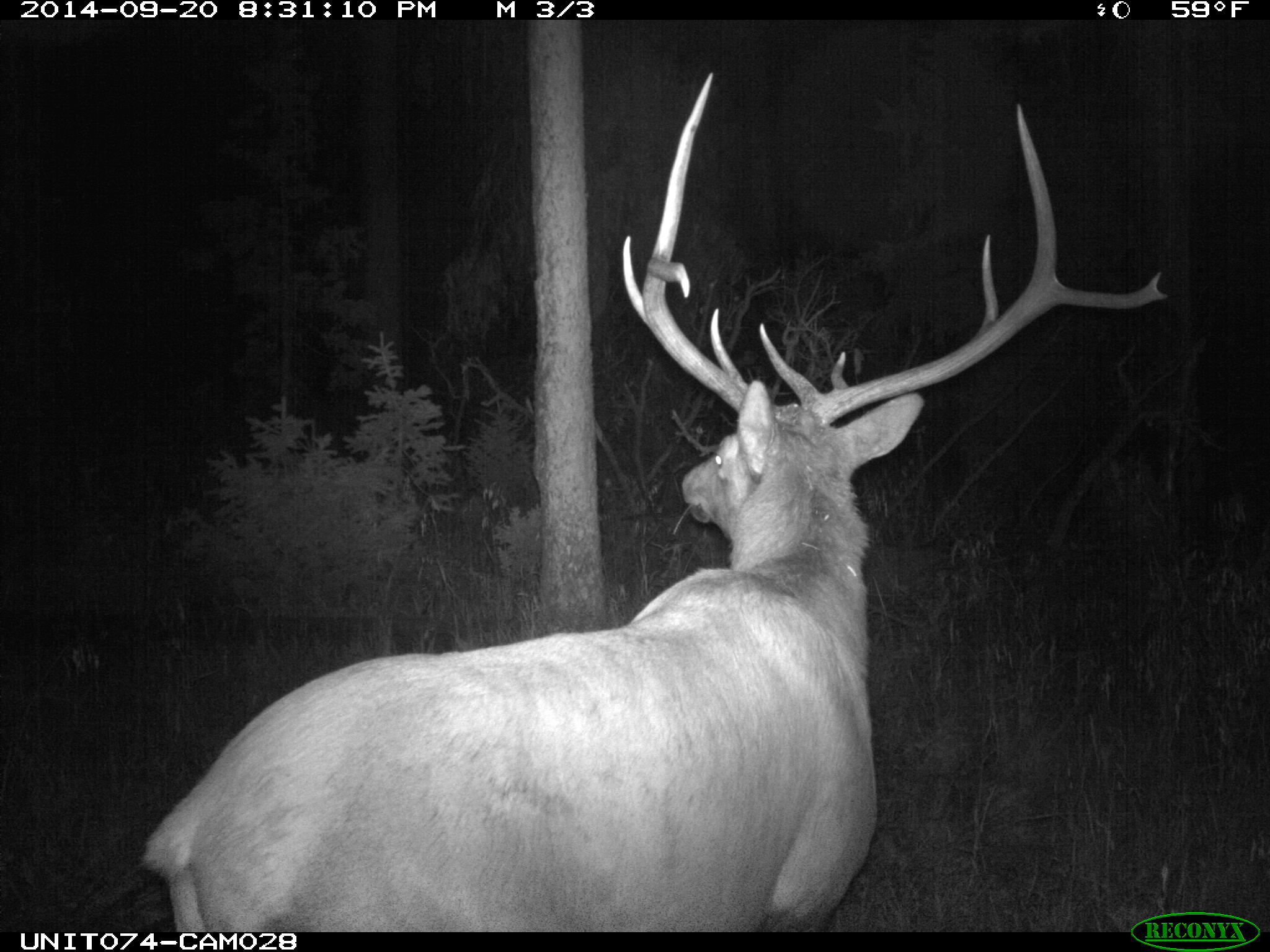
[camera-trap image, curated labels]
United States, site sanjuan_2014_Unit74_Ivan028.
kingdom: Animalia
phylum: Chordata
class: Mammalia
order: Artiodactyla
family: Cervidae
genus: Cervus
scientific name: Cervus elaphus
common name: red deer